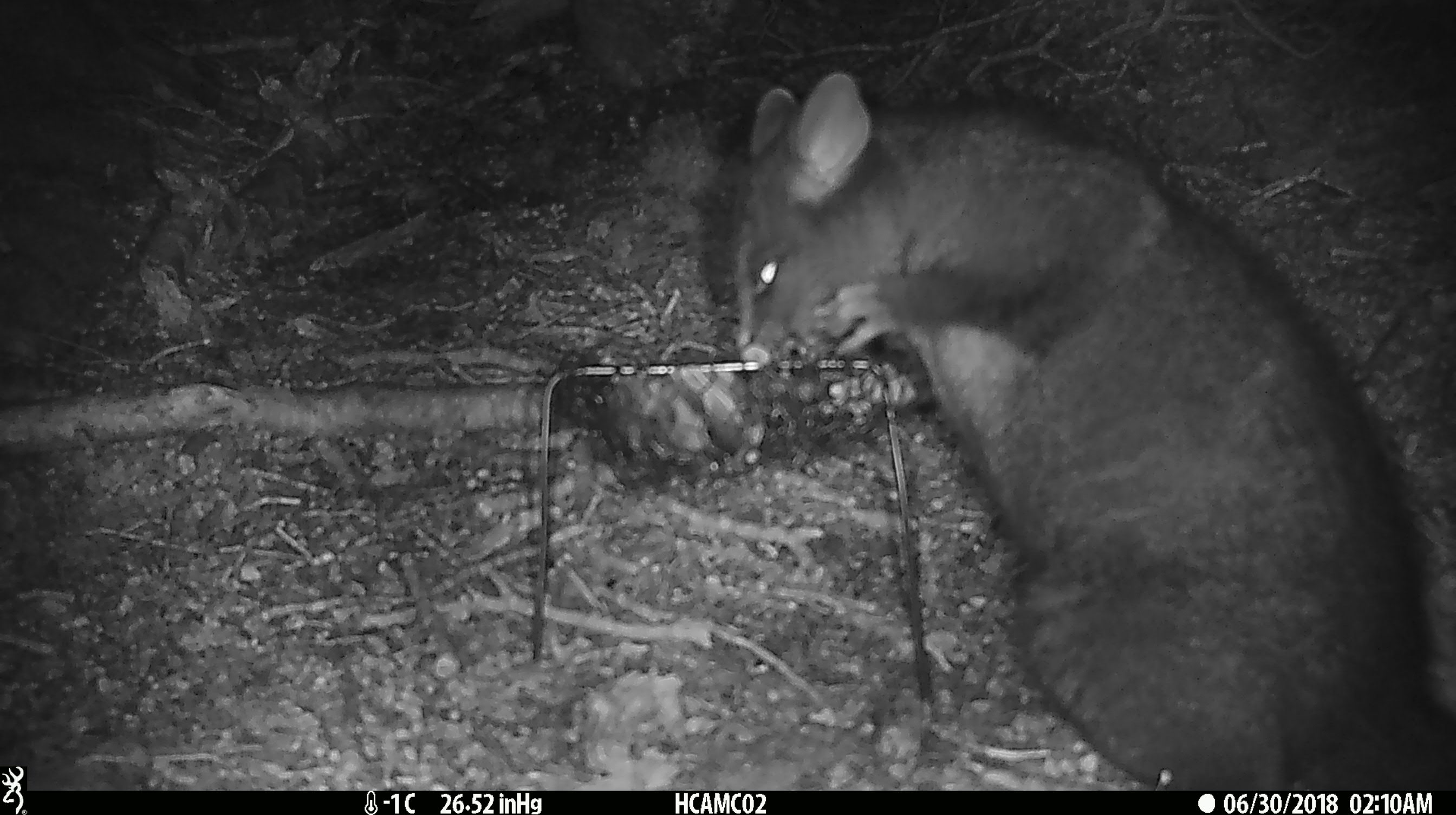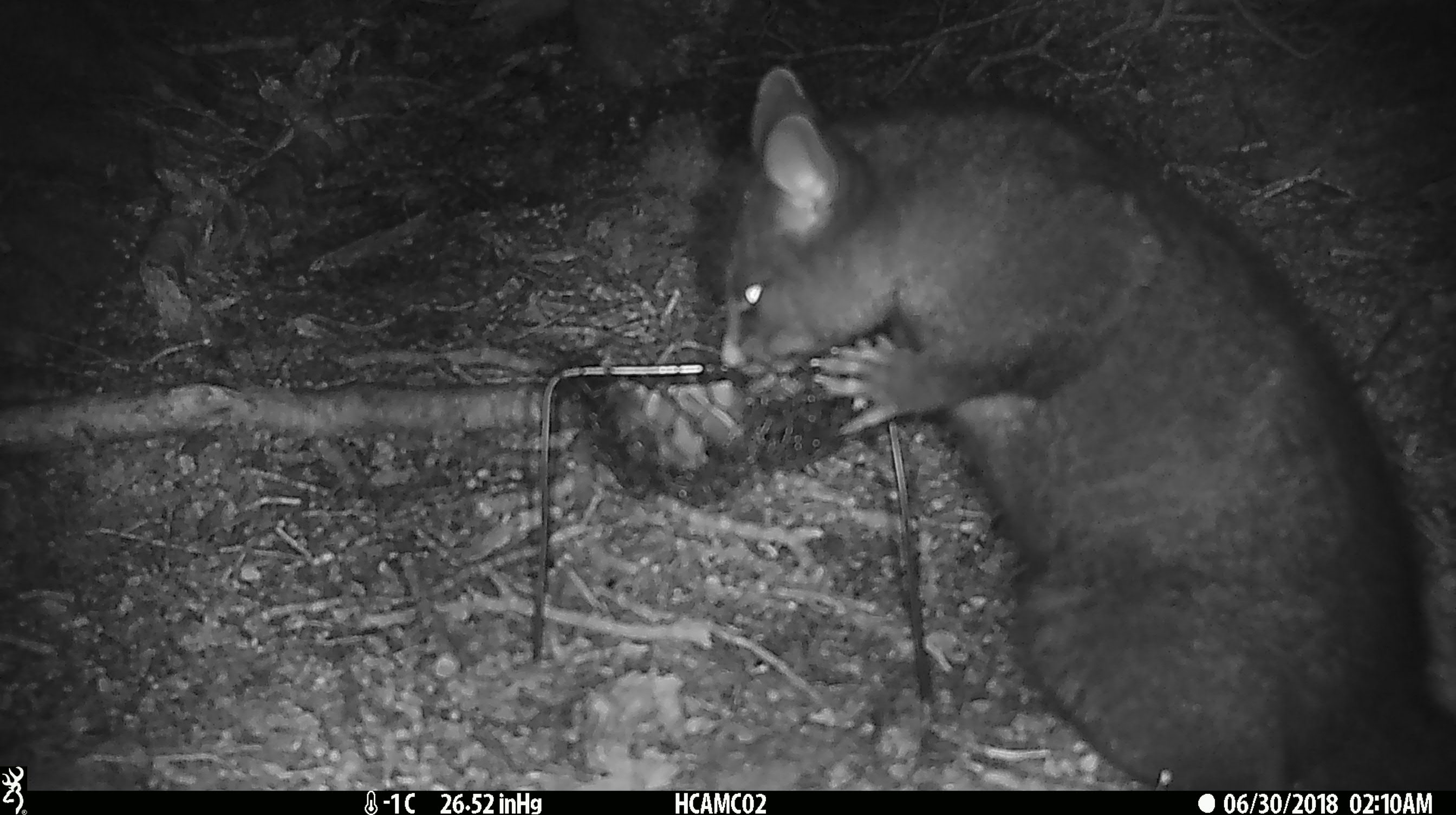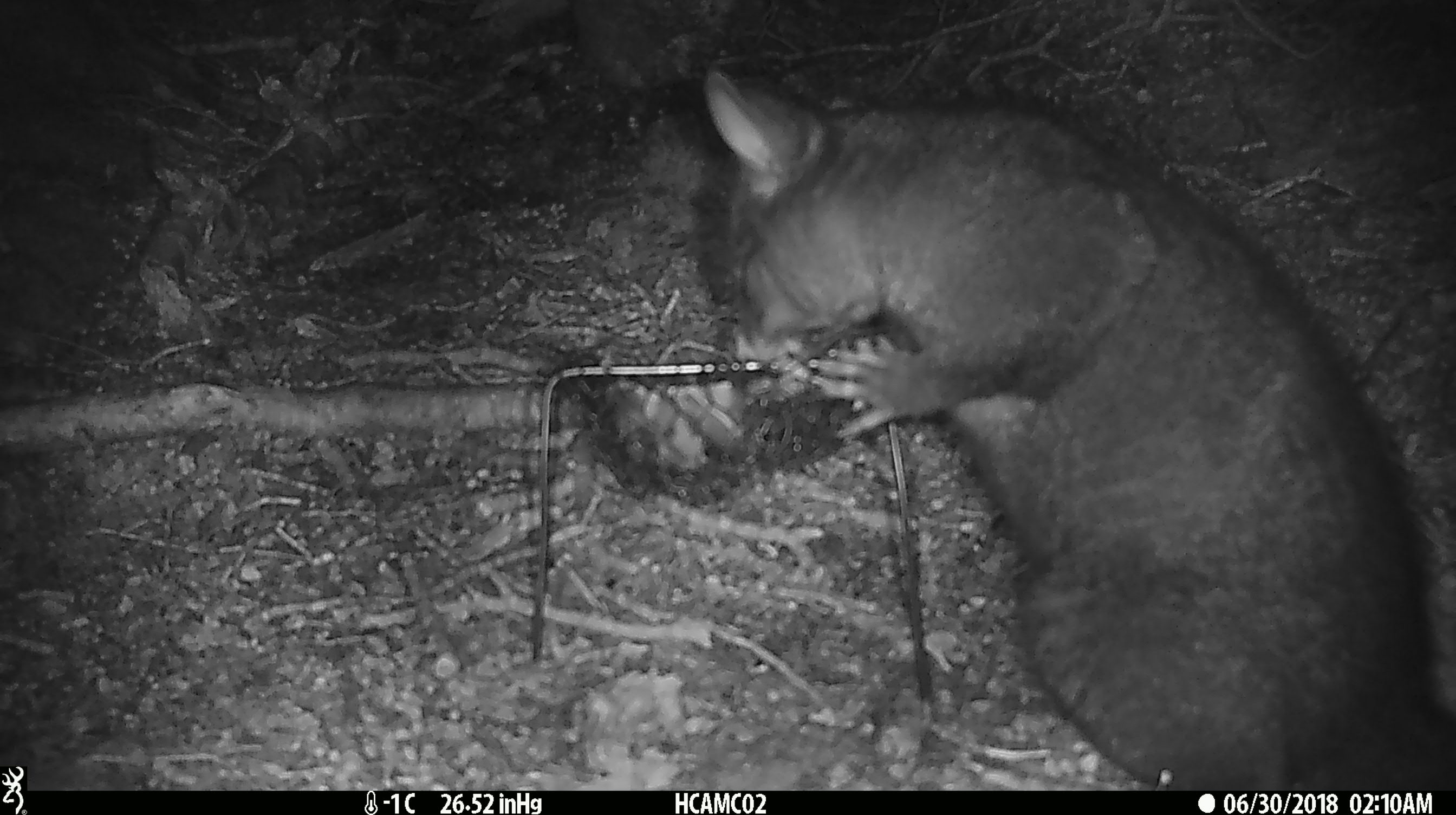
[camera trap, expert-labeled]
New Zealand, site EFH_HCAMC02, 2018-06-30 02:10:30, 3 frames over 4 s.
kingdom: Animalia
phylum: Chordata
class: Mammalia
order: Diprotodontia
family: Phalangeridae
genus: Trichosurus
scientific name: Trichosurus vulpecula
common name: common brushtail possum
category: possum